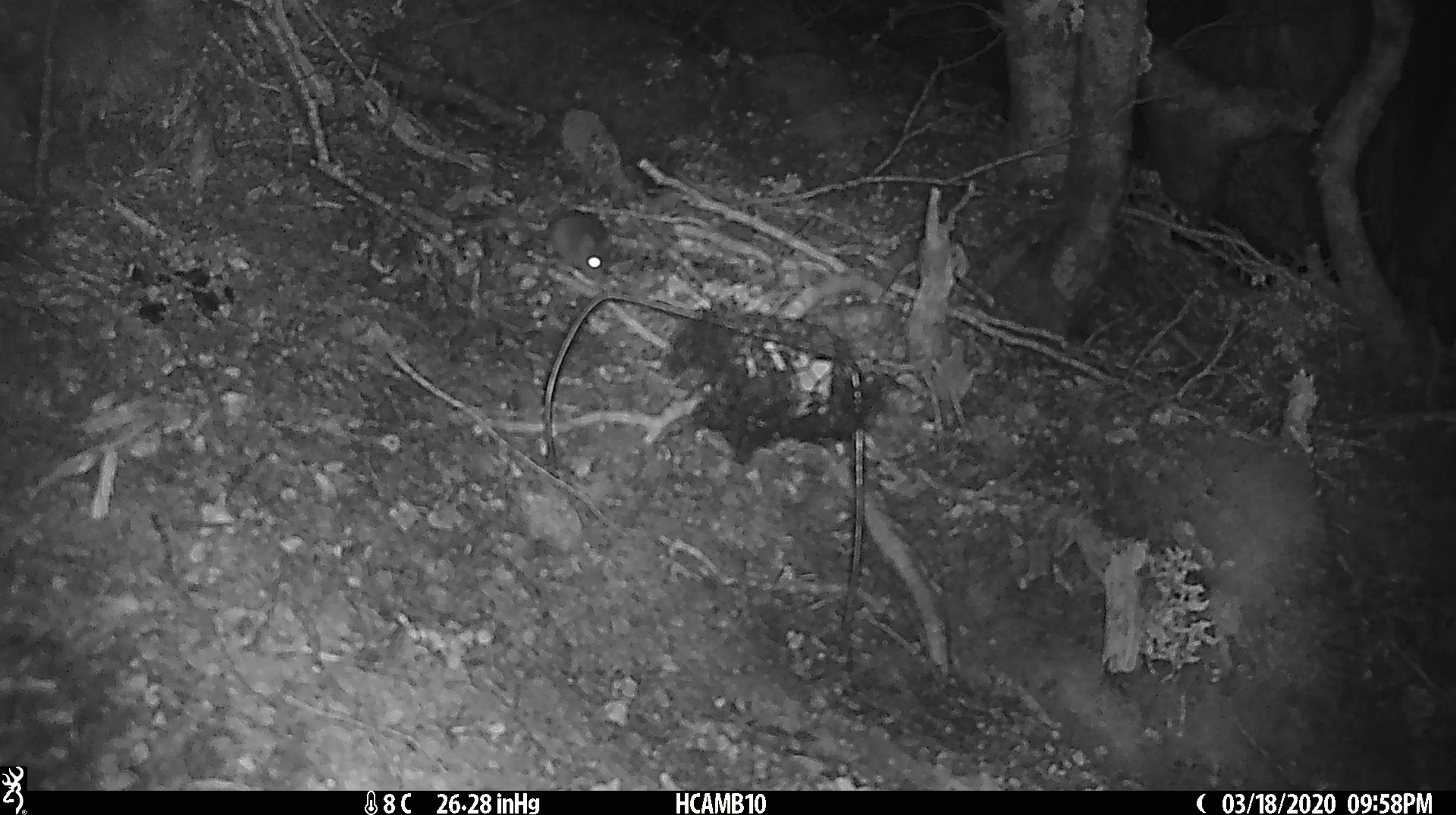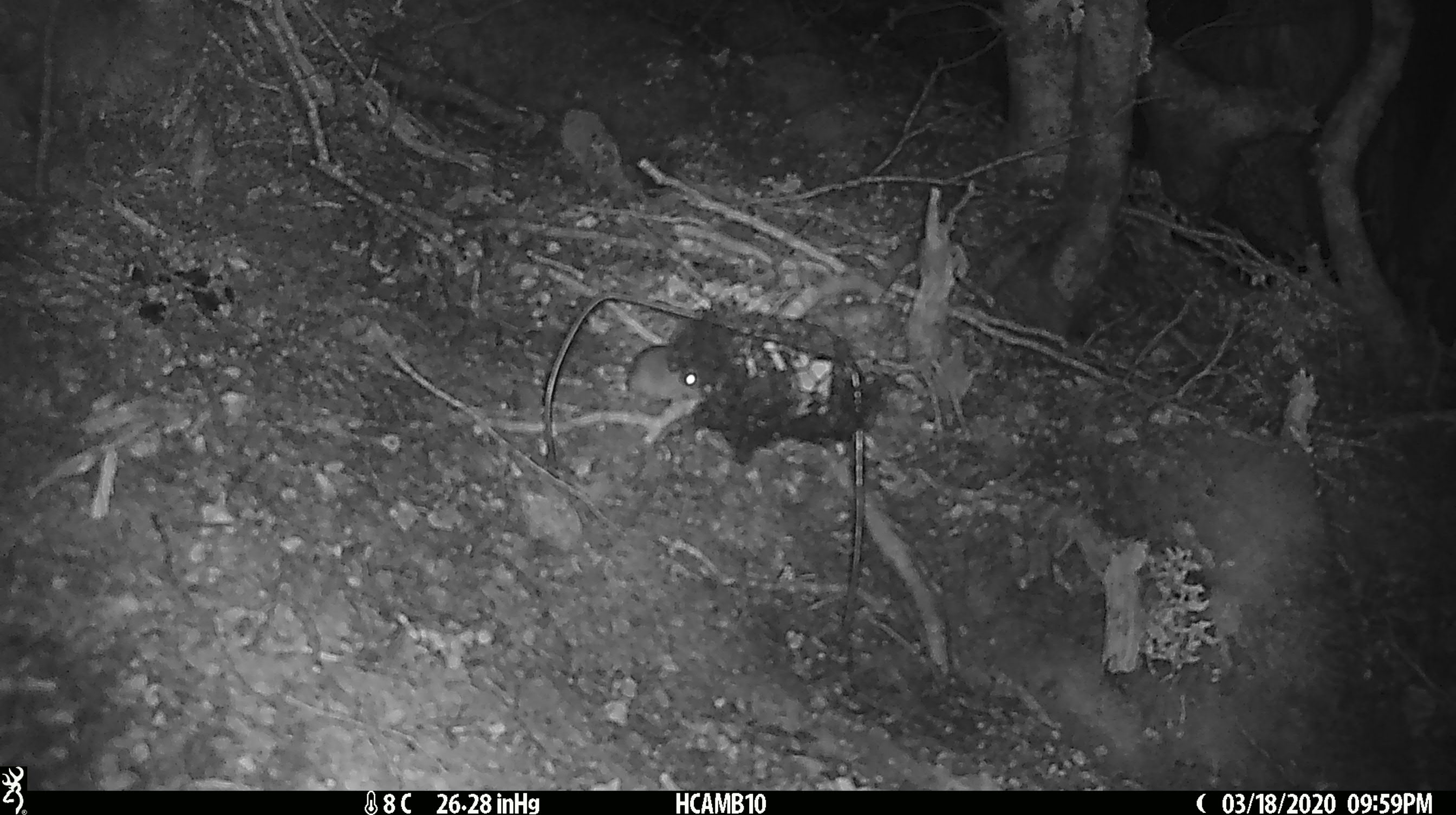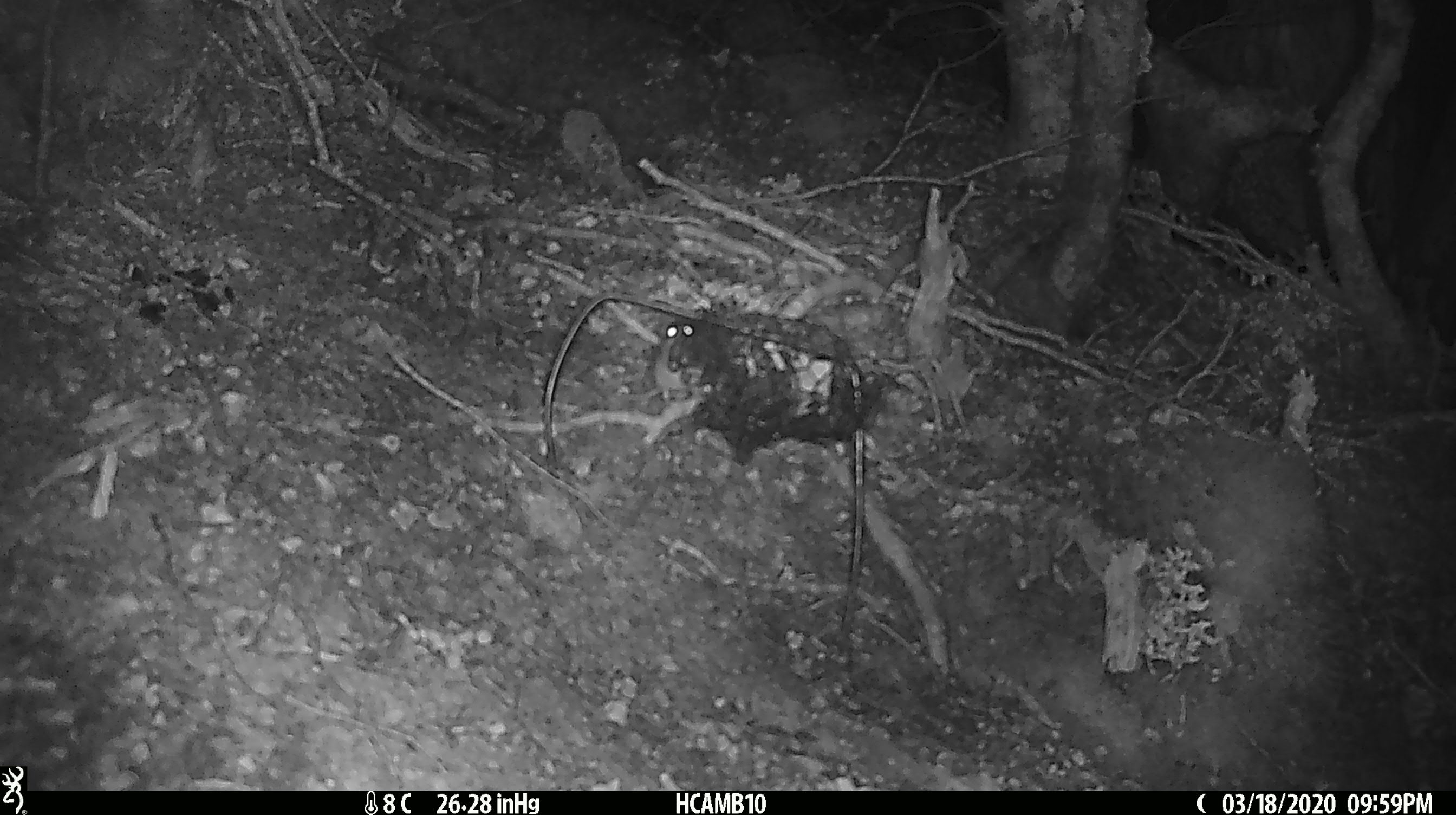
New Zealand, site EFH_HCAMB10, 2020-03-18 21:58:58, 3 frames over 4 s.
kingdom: Animalia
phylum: Chordata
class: Mammalia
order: Rodentia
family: Muridae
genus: Mus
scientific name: Mus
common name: mouse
Mouse (Mus).